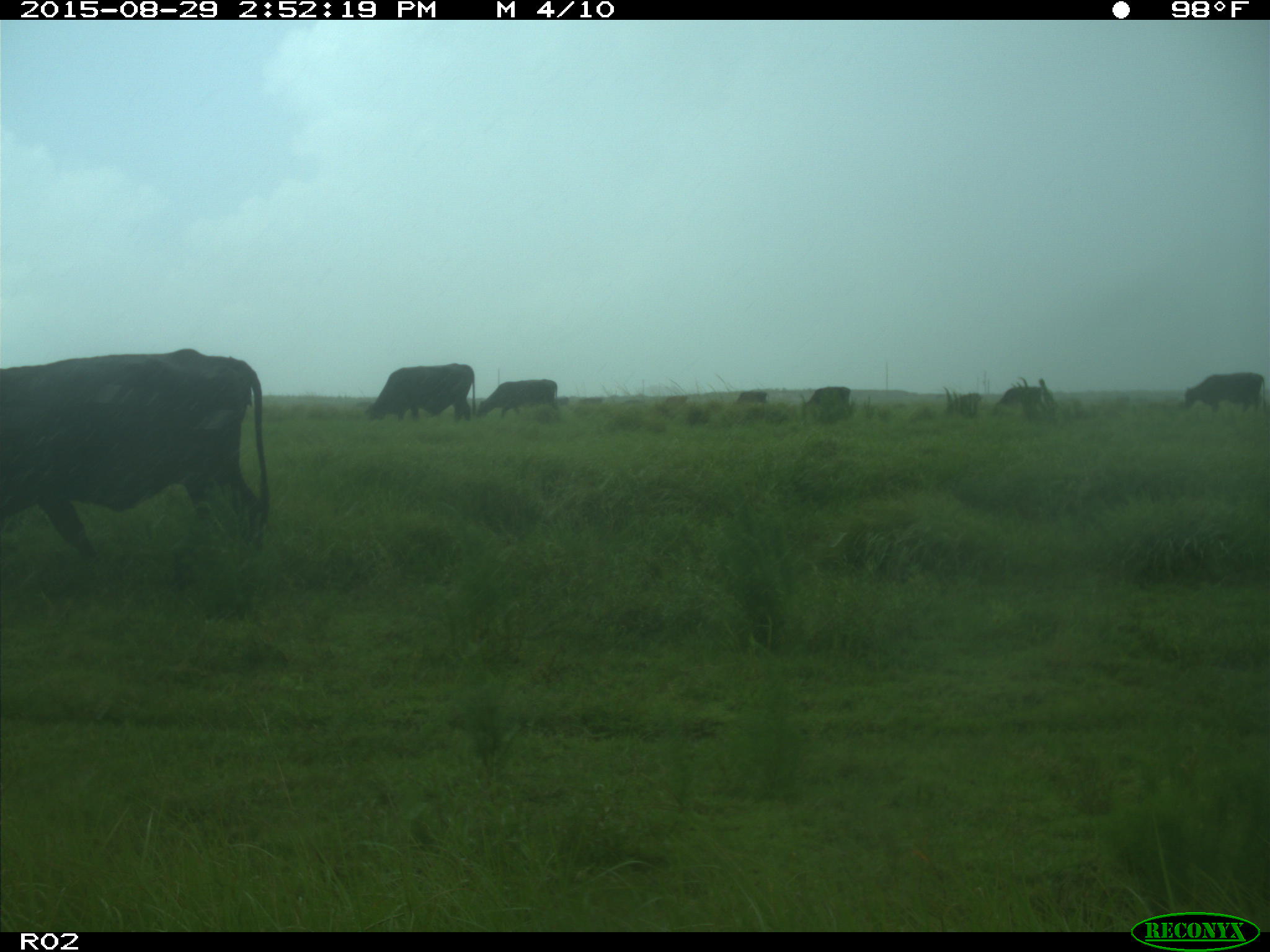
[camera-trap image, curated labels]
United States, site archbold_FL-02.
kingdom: Animalia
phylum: Chordata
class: Mammalia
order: Artiodactyla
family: Bovidae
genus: Bos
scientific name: Bos taurus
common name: domestic cow